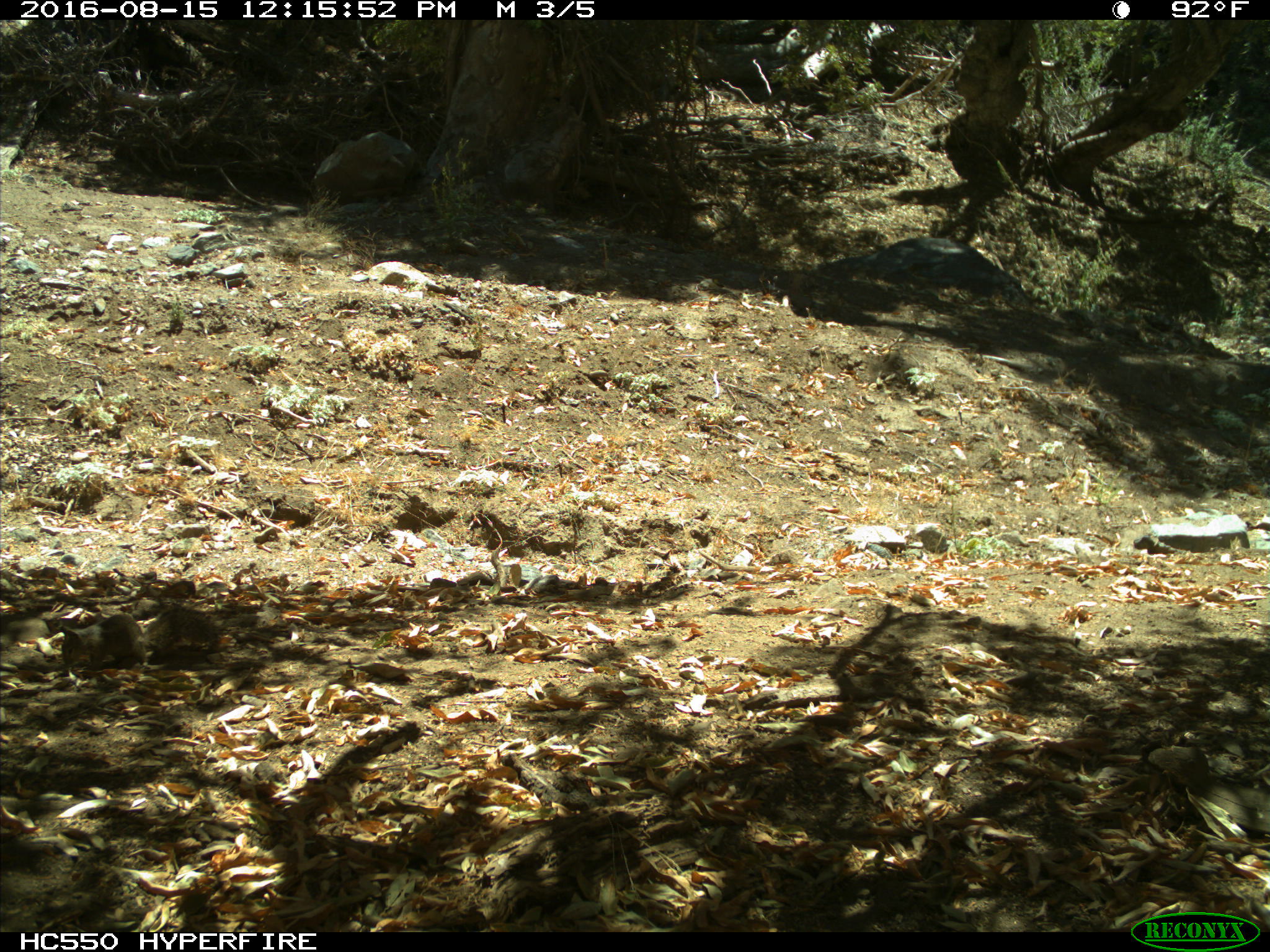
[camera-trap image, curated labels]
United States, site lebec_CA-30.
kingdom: Animalia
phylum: Chordata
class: Mammalia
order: Rodentia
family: Sciuridae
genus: Otospermophilus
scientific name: Otospermophilus beecheyi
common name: california ground squirrel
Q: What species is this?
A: Otospermophilus beecheyi (california ground squirrel).